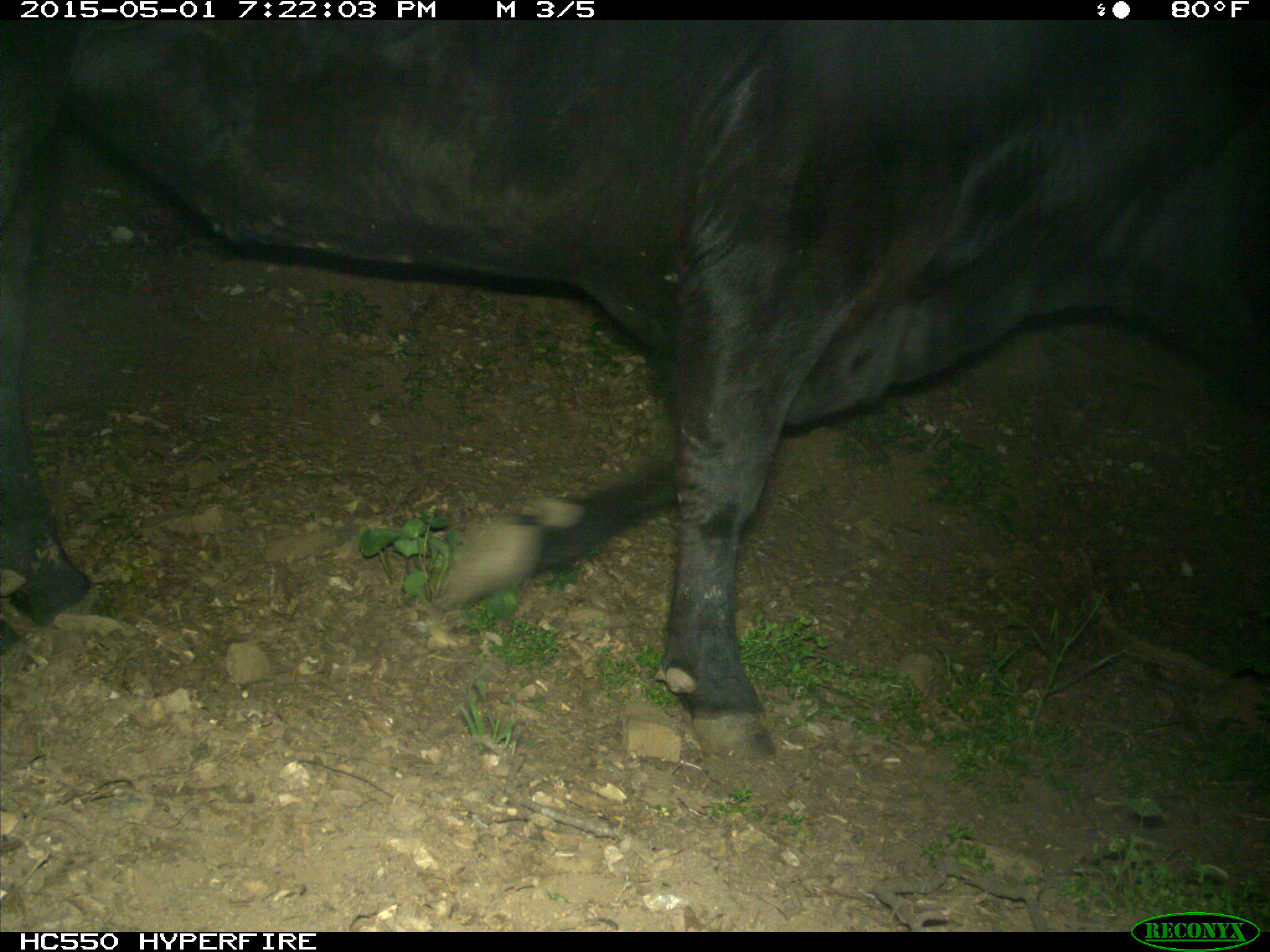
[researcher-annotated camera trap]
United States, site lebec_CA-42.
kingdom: Animalia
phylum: Chordata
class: Mammalia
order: Artiodactyla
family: Bovidae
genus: Bos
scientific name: Bos taurus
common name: domestic cow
Bos taurus (domestic cow).